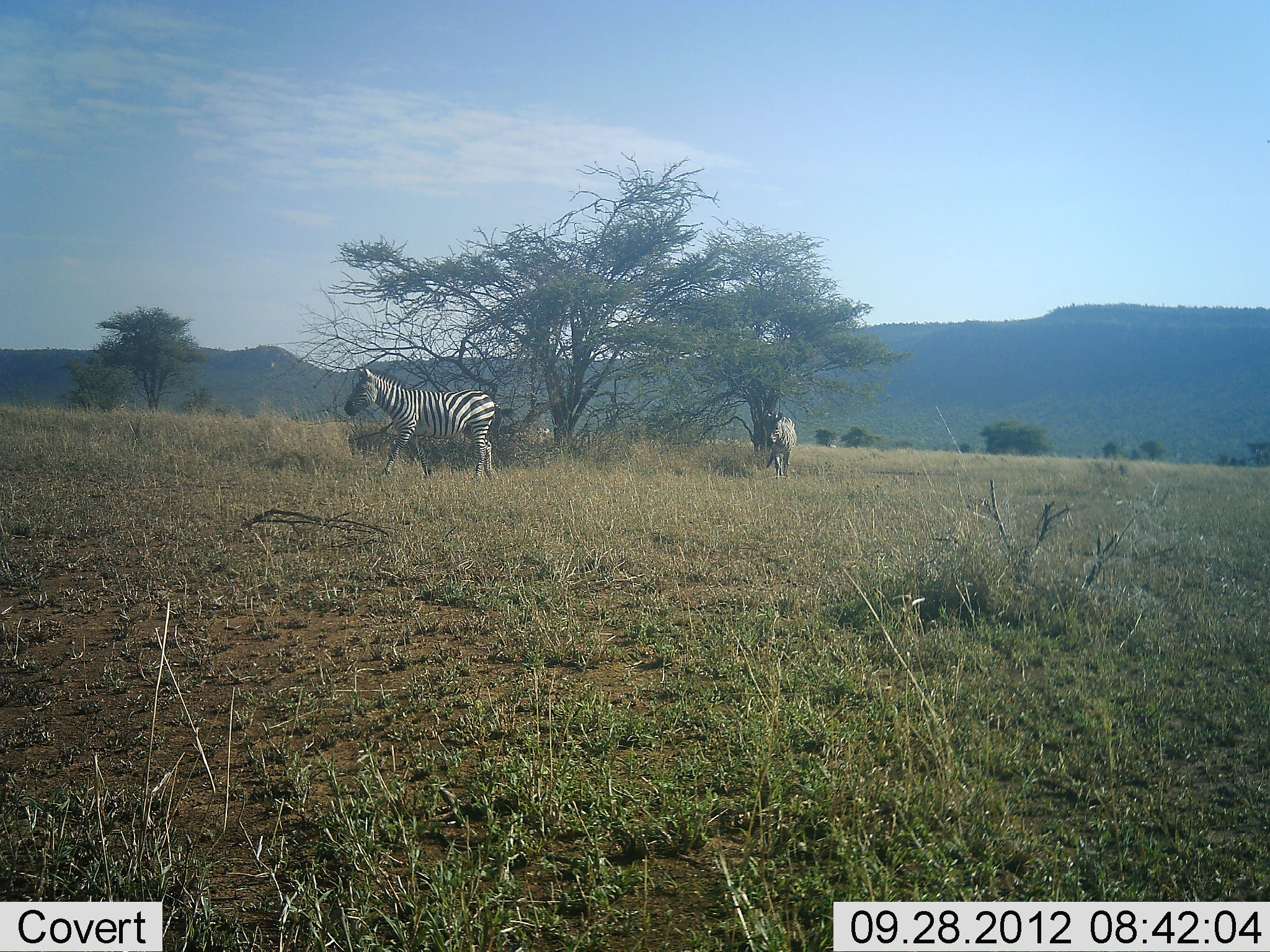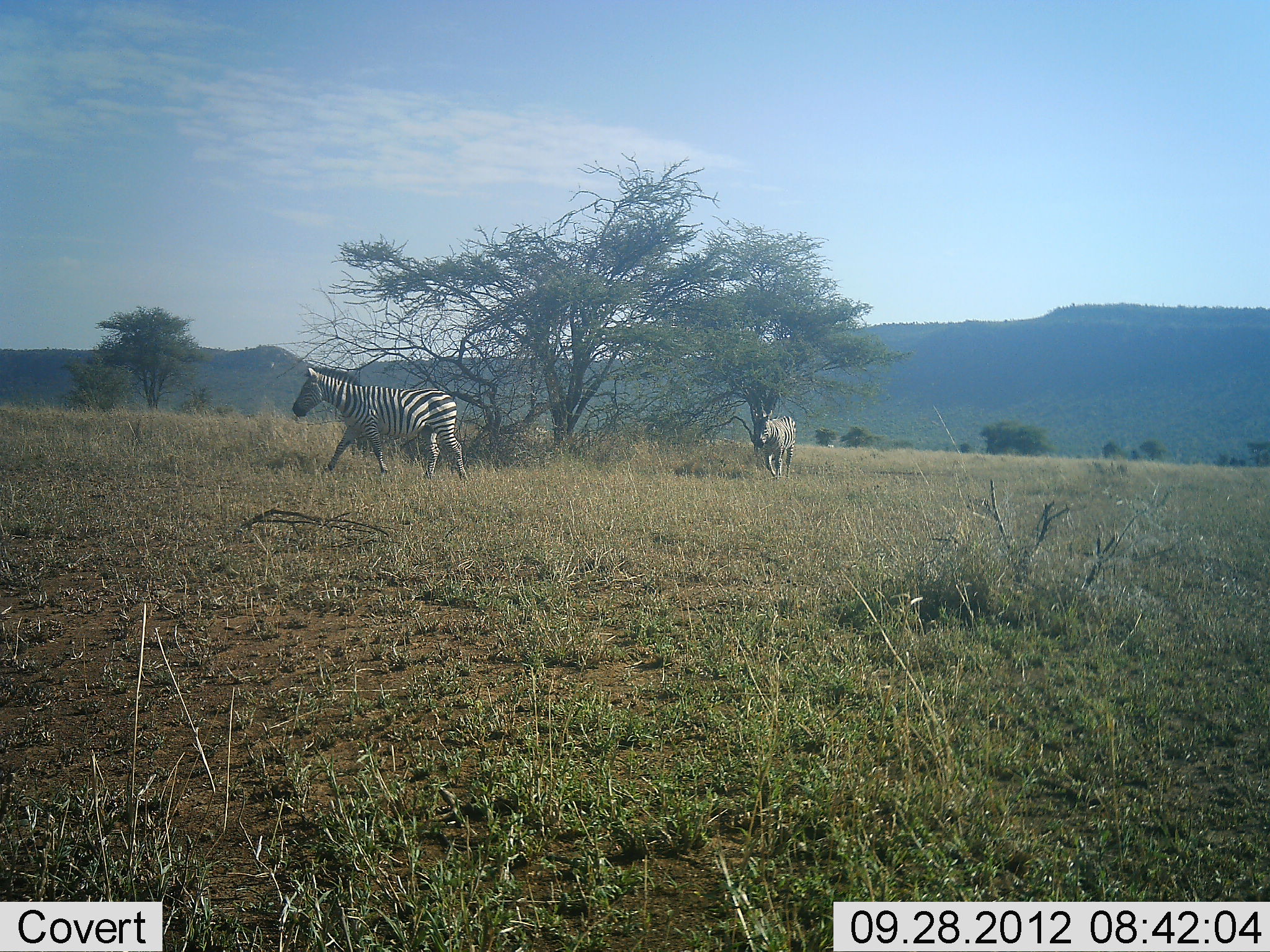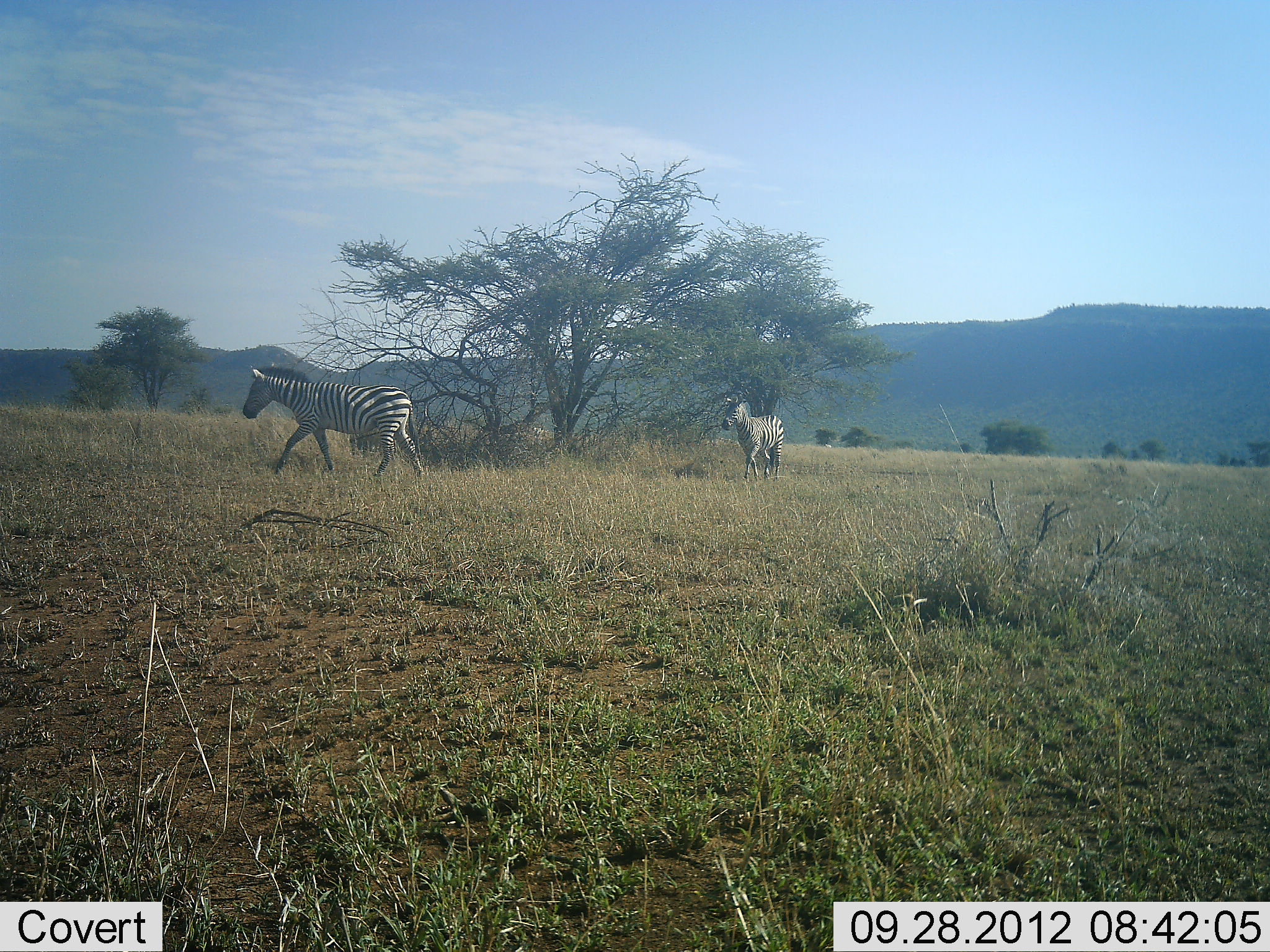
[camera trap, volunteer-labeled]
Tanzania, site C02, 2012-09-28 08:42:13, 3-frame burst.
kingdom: Animalia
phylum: Chordata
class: Mammalia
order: Perissodactyla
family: Equidae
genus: Equus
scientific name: Equus quagga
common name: plains zebra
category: zebra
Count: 2.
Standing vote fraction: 0%.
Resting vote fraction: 0%.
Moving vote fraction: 100%.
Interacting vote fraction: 0%.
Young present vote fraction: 0%.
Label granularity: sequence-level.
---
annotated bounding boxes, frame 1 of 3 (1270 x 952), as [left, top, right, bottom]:
animal: [342, 364, 512, 487]; [756, 410, 799, 480]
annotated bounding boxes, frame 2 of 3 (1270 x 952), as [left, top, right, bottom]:
animal: [292, 365, 476, 484]; [750, 407, 798, 485]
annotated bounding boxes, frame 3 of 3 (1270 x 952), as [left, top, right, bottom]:
animal: [242, 365, 426, 487]; [720, 393, 786, 483]